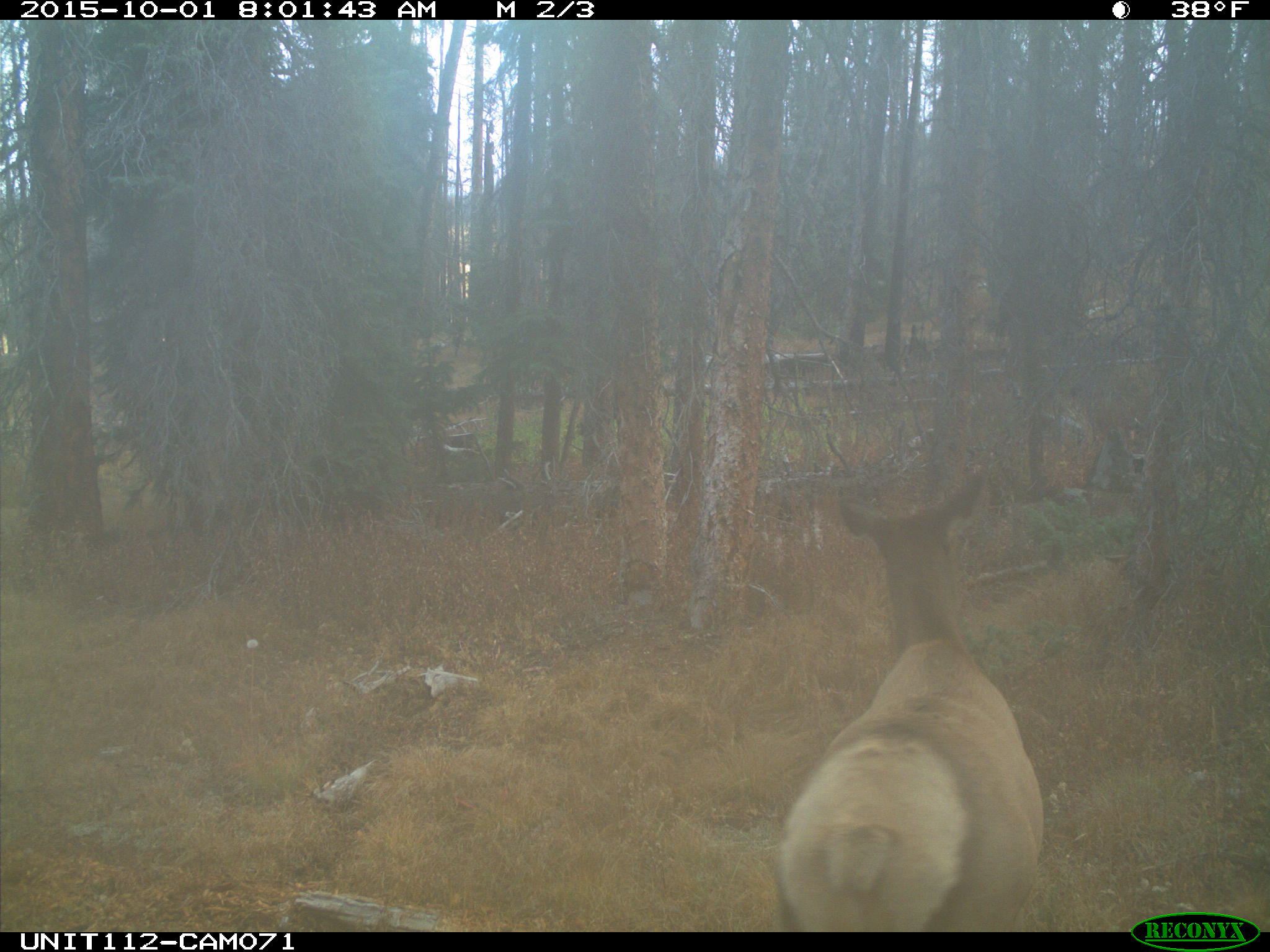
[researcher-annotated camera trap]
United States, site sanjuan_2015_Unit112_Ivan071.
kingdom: Animalia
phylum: Chordata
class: Mammalia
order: Artiodactyla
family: Cervidae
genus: Cervus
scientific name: Cervus elaphus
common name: red deer